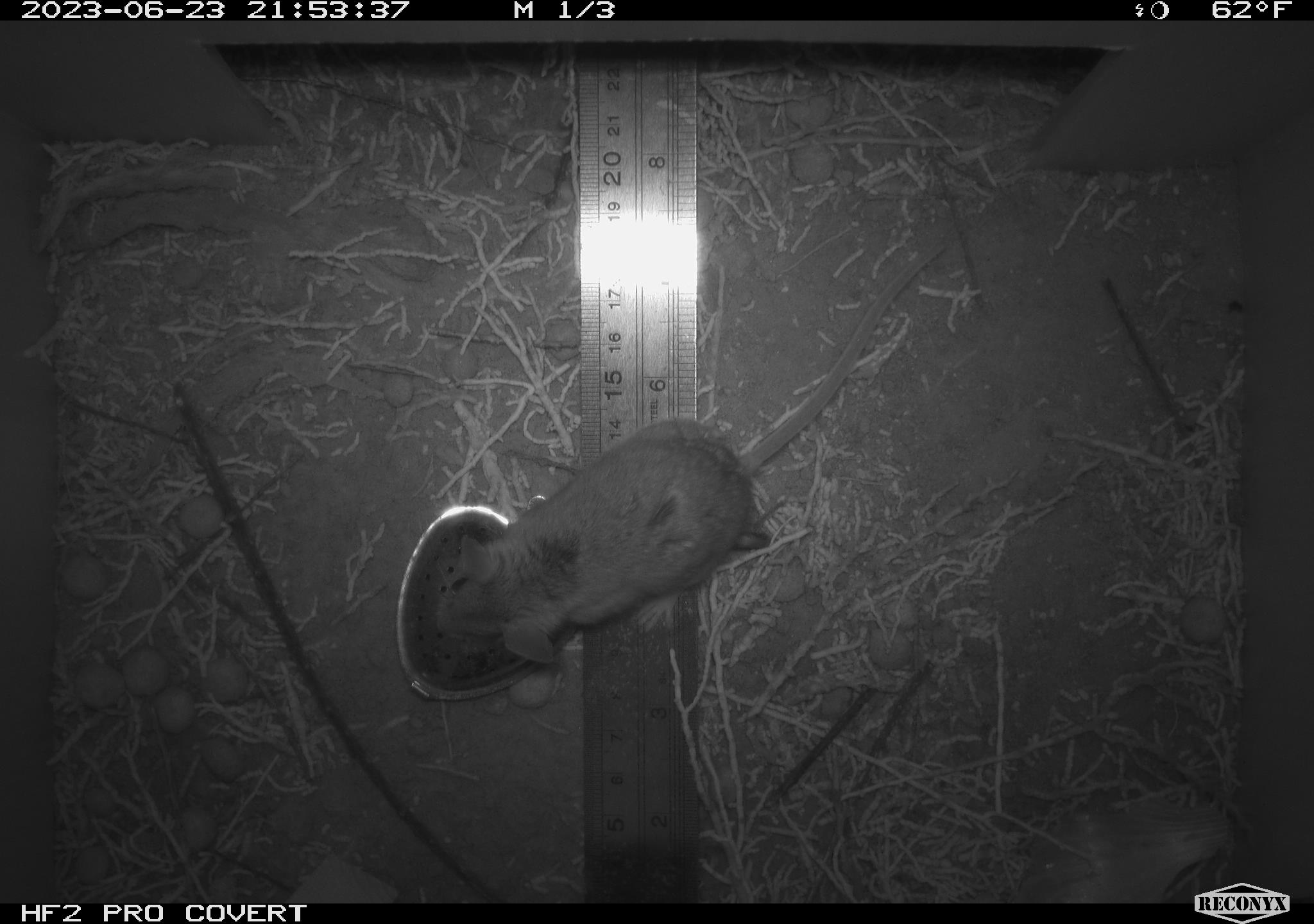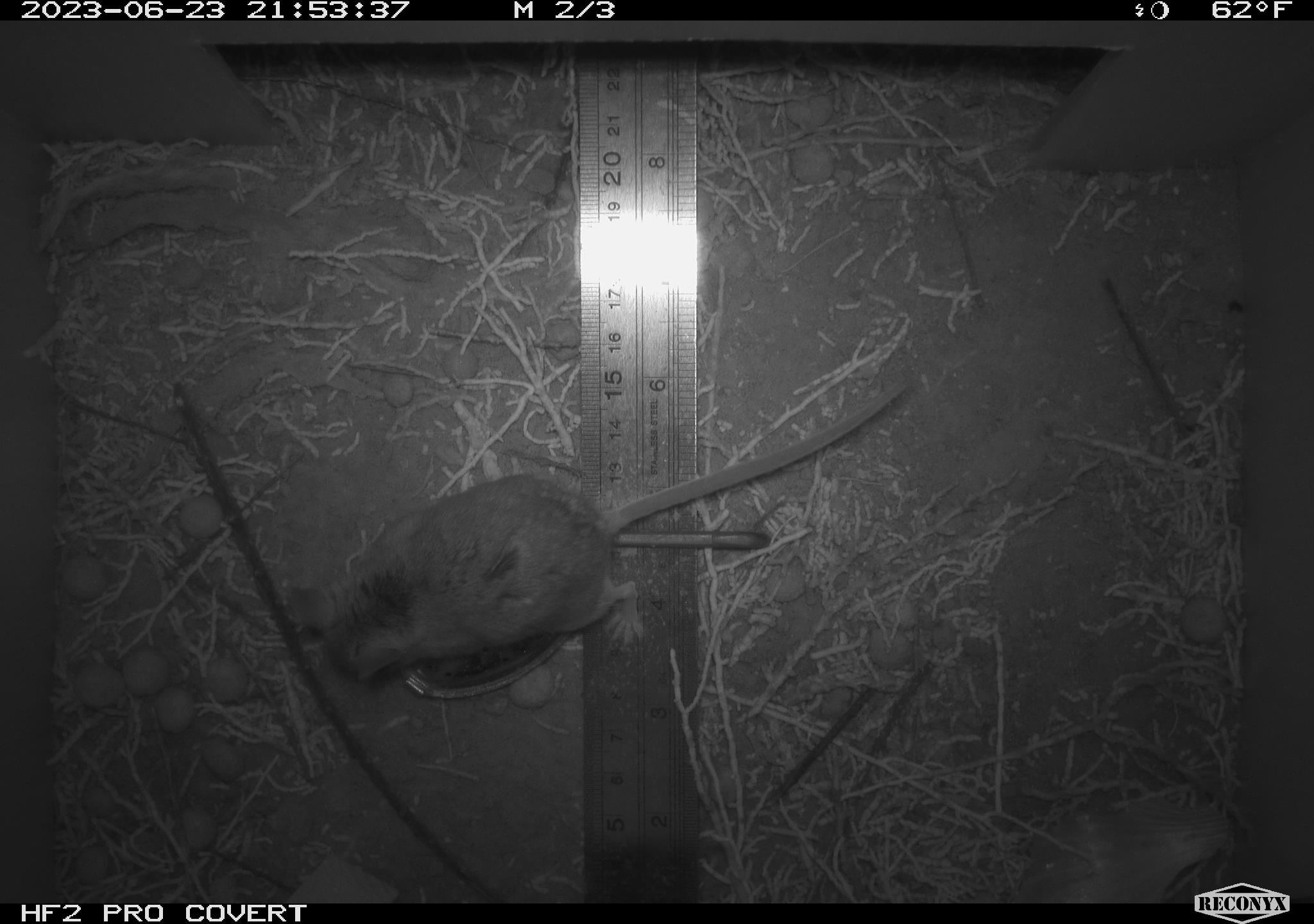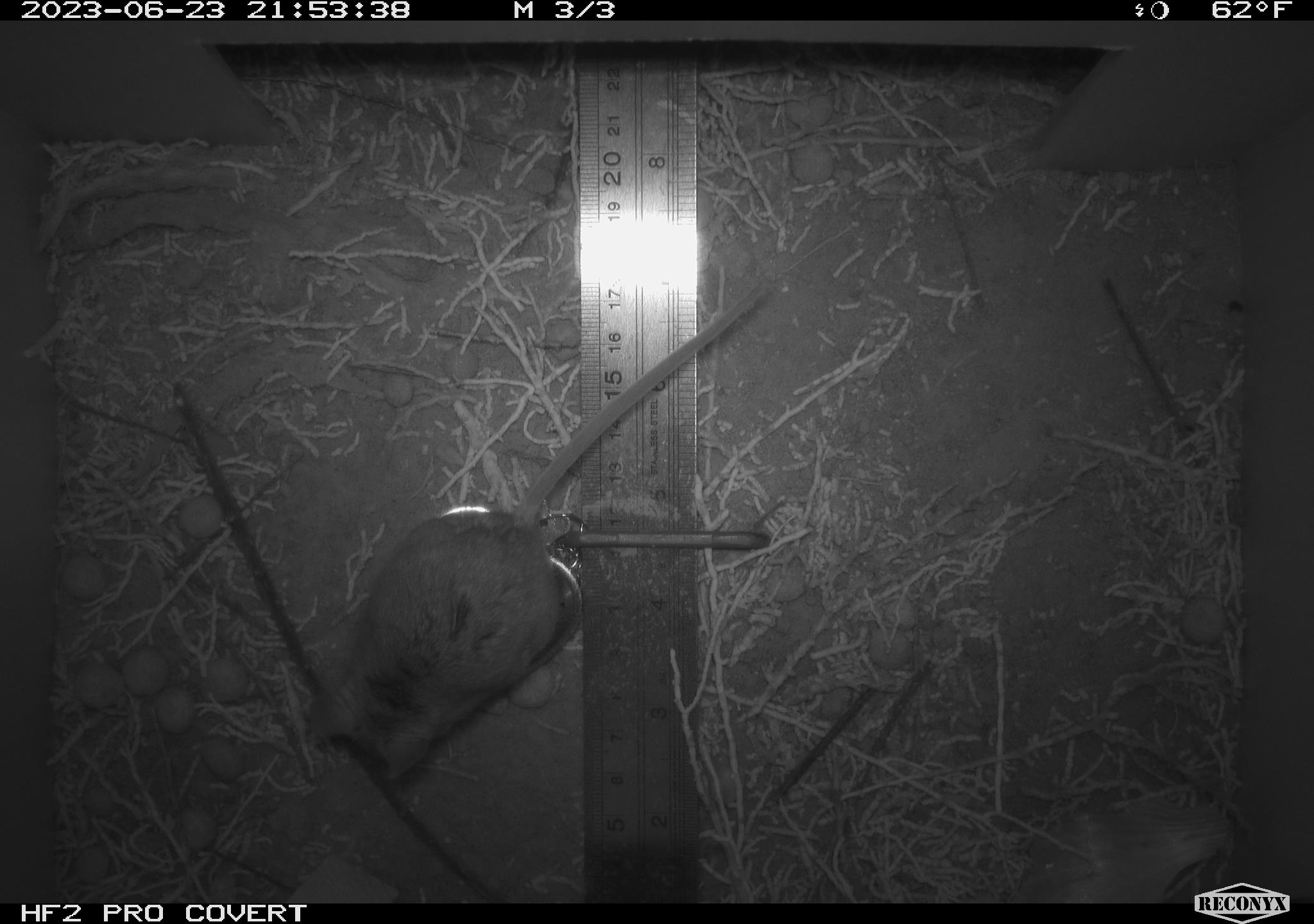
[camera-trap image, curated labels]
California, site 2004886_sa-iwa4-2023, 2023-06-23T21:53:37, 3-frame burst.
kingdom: Animalia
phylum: Chordata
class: Mammalia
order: Rodentia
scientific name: Rodentia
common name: mouse species